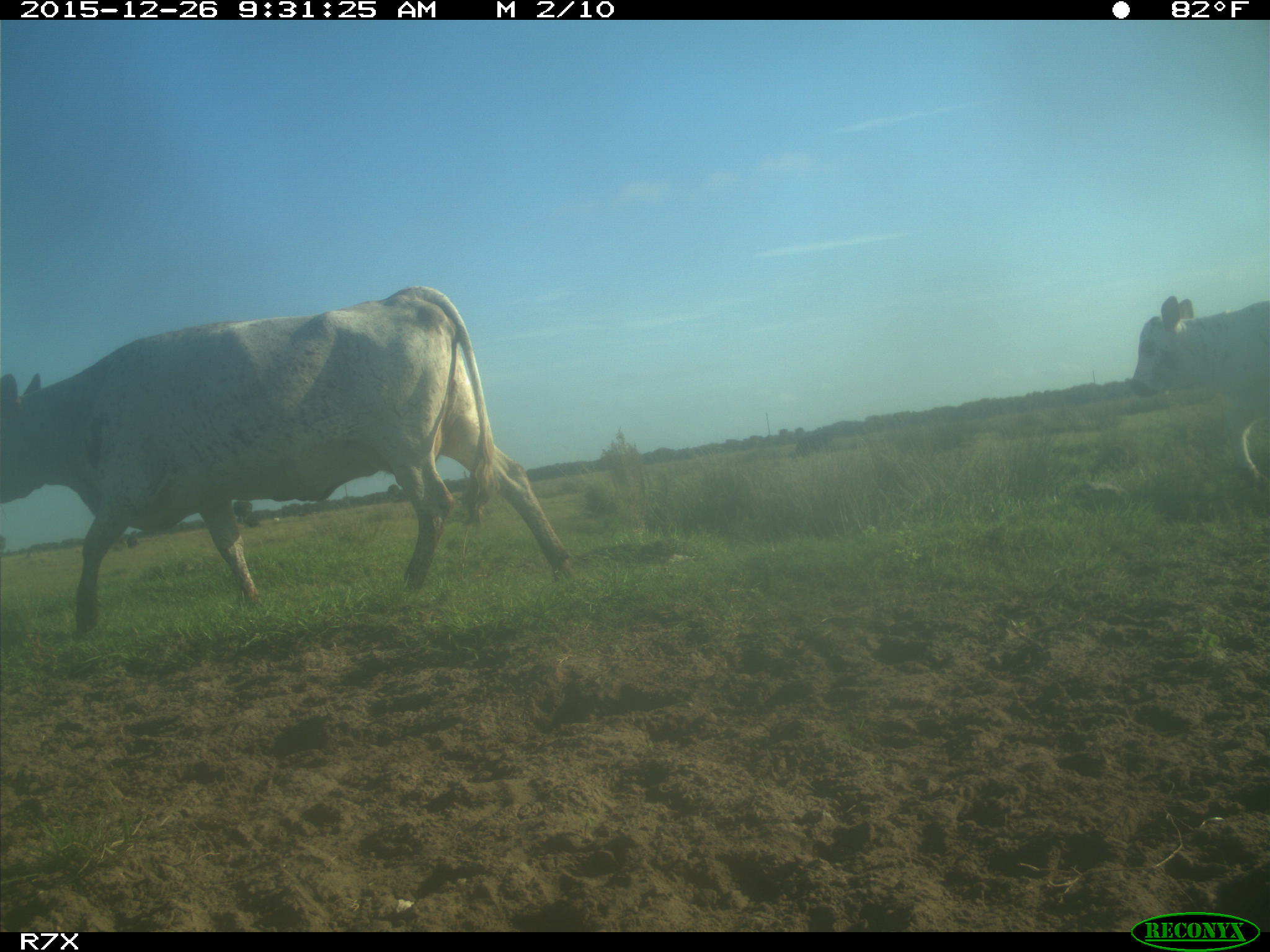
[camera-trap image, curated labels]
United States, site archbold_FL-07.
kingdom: Animalia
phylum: Chordata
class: Mammalia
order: Artiodactyla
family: Bovidae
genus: Bos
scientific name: Bos taurus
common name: domestic cow